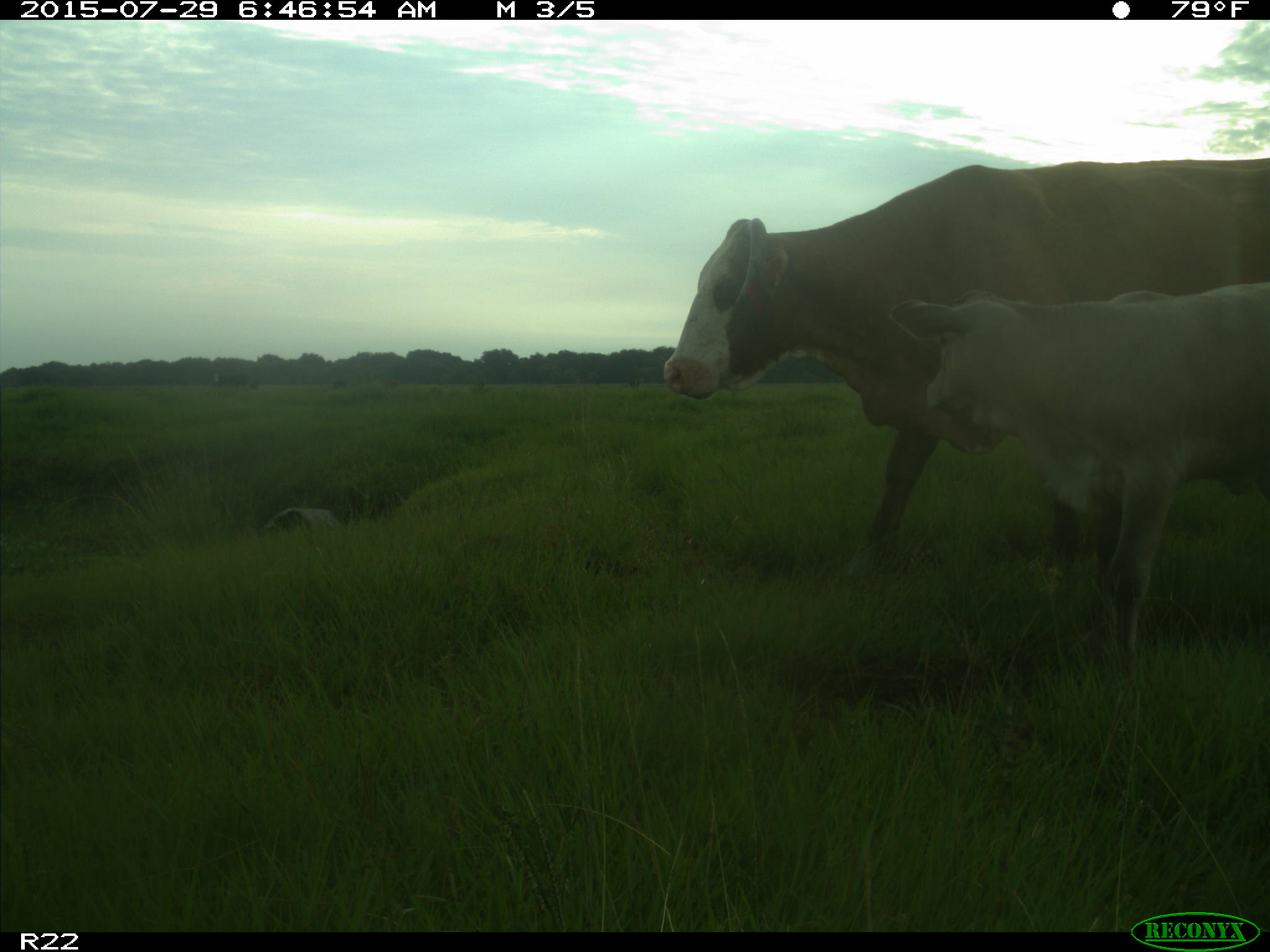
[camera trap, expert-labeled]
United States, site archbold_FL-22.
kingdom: Animalia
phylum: Chordata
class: Mammalia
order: Artiodactyla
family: Bovidae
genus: Bos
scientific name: Bos taurus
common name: domestic cow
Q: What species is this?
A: Bos taurus (domestic cow).